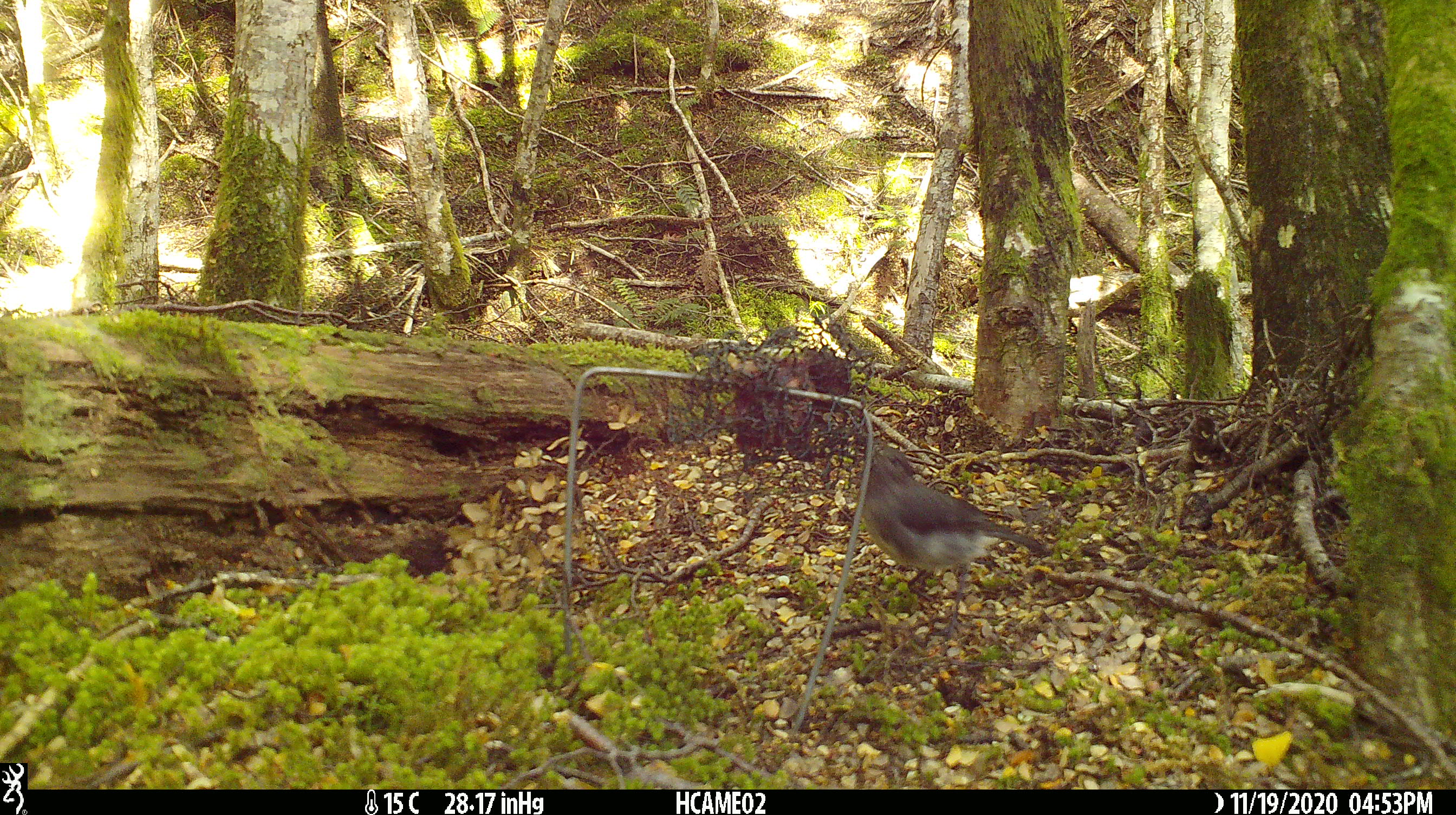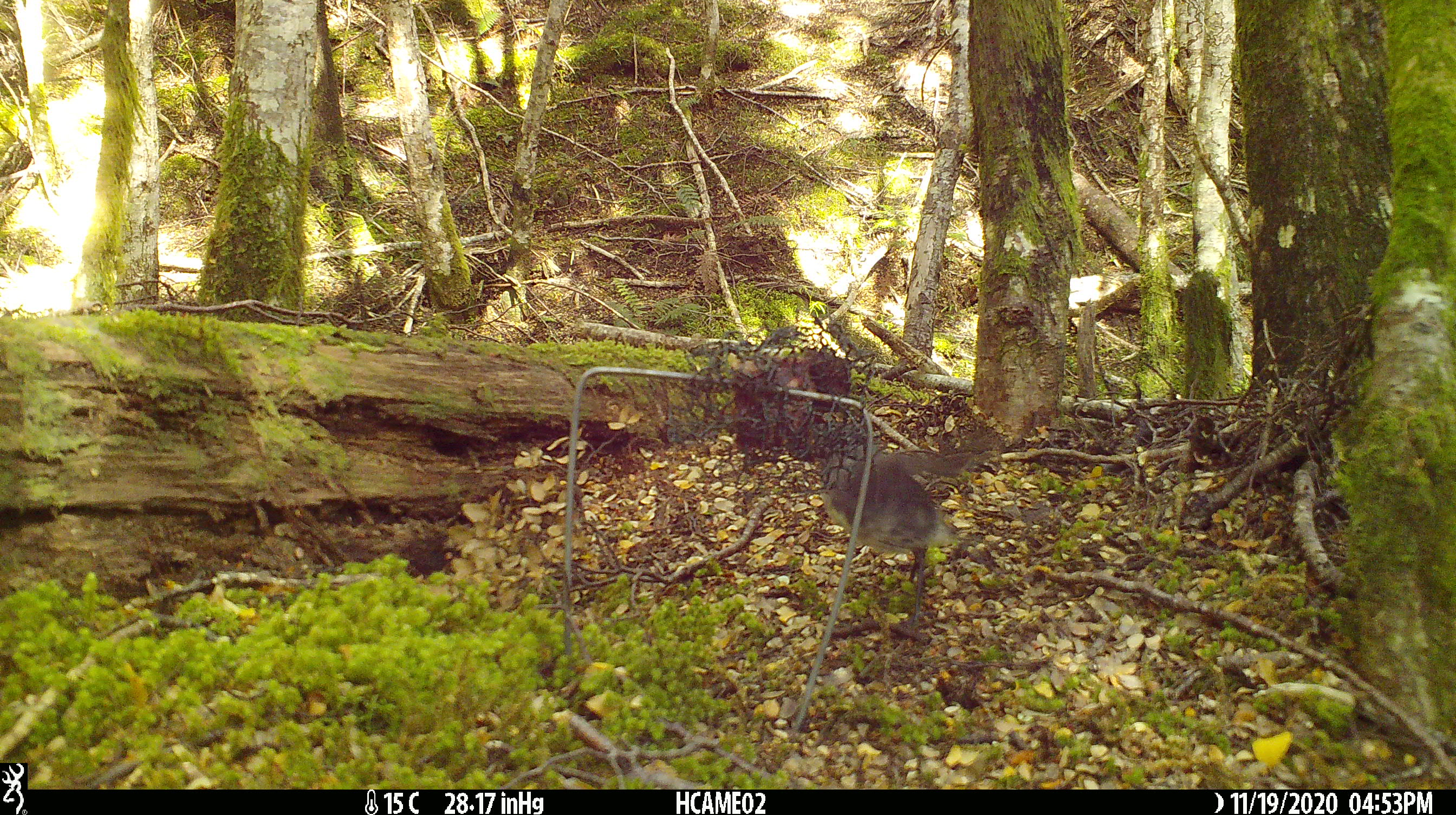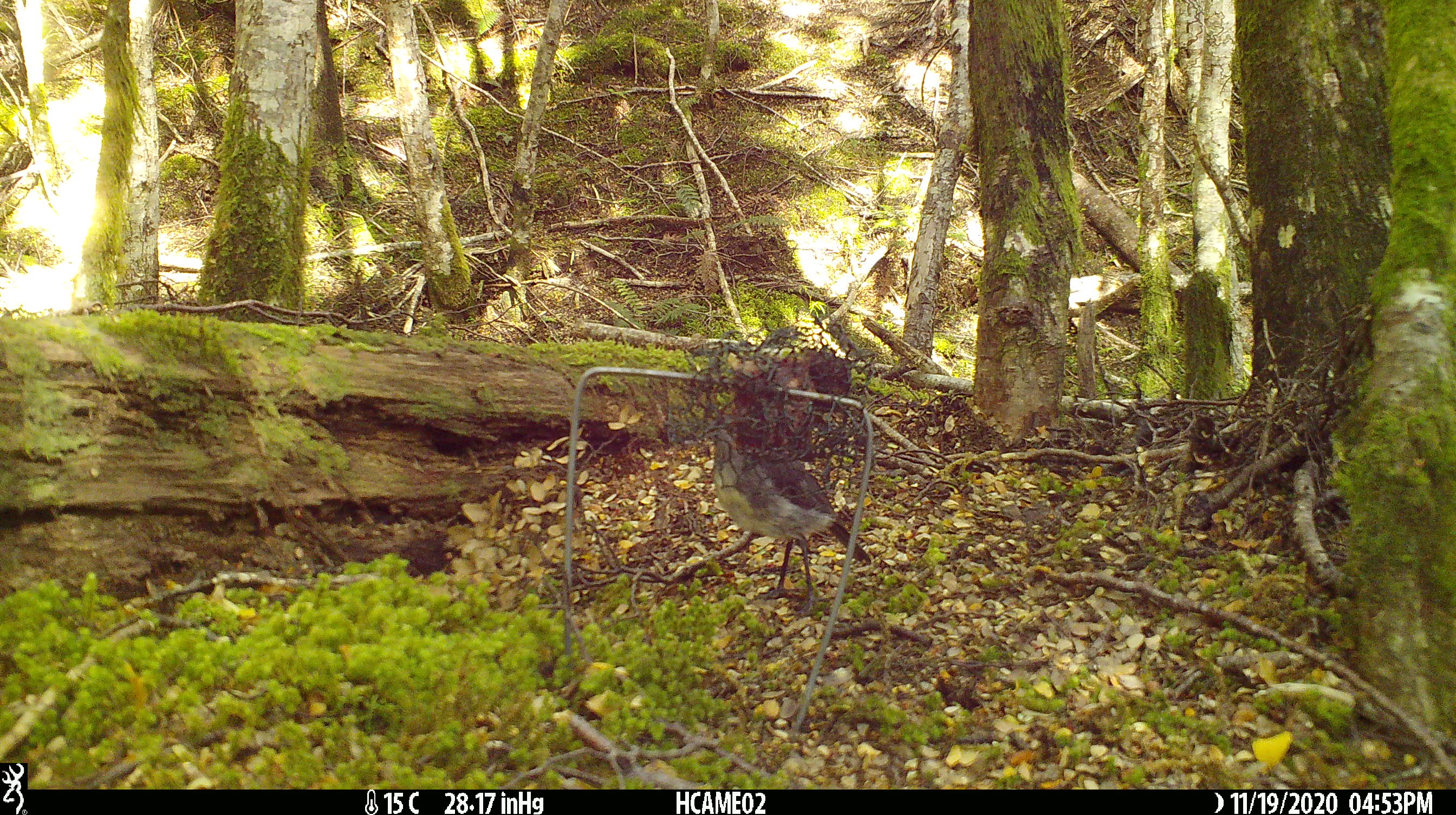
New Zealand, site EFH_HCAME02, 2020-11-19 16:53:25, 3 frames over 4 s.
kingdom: Animalia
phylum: Chordata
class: Aves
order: Passeriformes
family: Petroicidae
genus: Petroica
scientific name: Petroica australis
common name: new zealand robin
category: robin